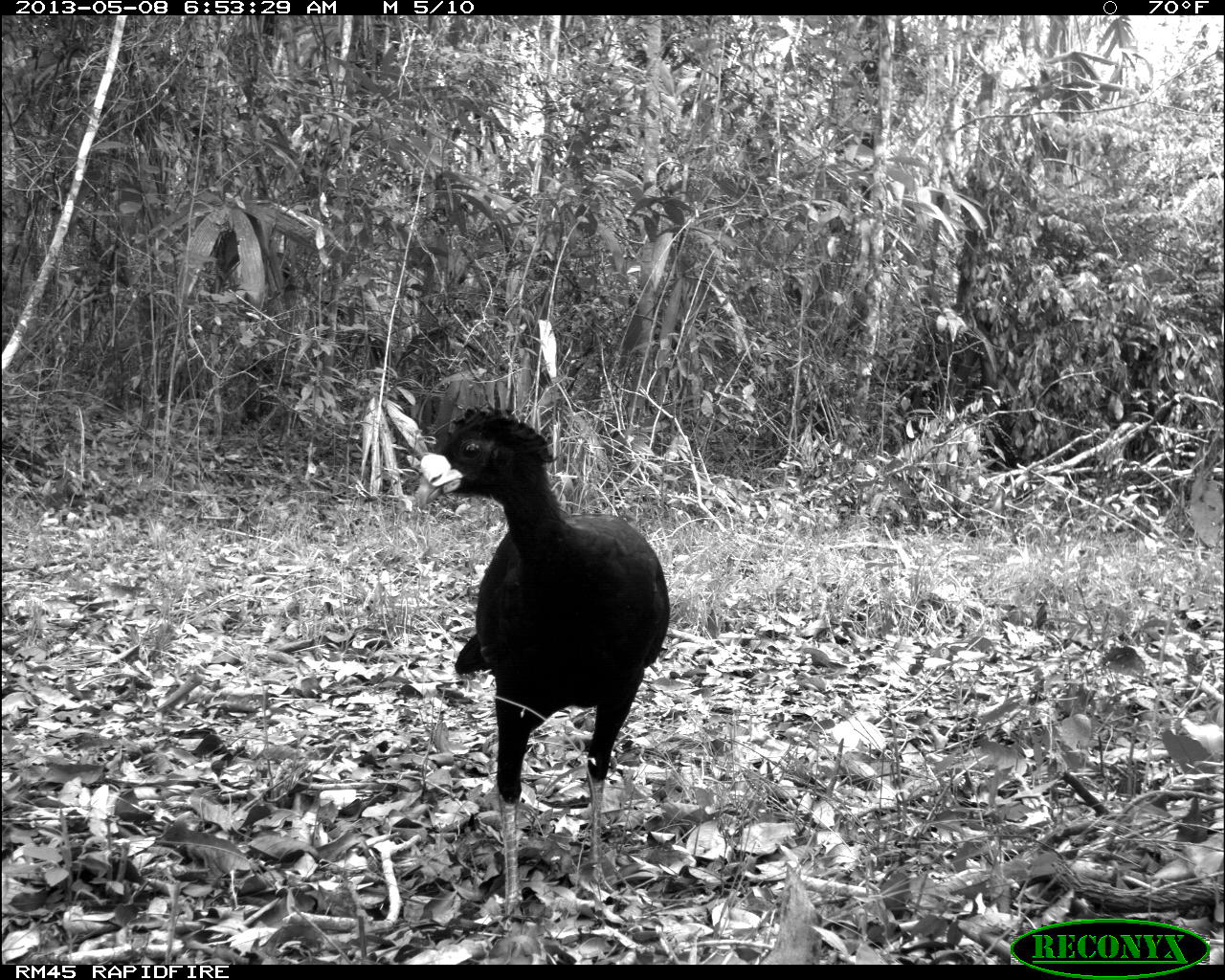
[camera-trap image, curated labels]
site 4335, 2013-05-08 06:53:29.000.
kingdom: Animalia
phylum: Chordata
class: Aves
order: Galliformes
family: Cracidae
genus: Crax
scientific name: Crax rubra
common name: great curassow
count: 1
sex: male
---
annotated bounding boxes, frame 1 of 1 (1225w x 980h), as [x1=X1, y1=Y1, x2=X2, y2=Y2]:
crax rubra: [x1=413, y1=404, x2=671, y2=932]